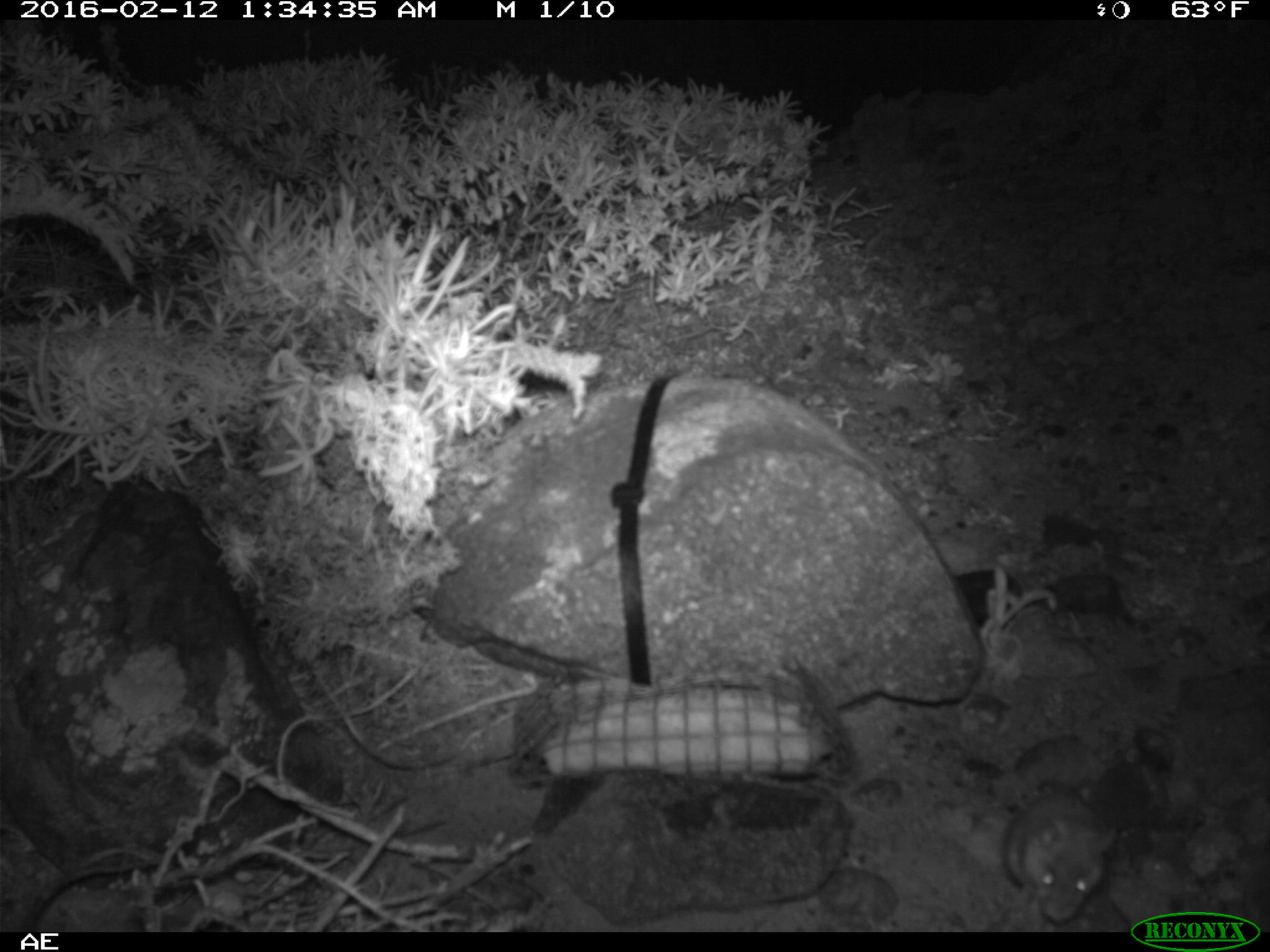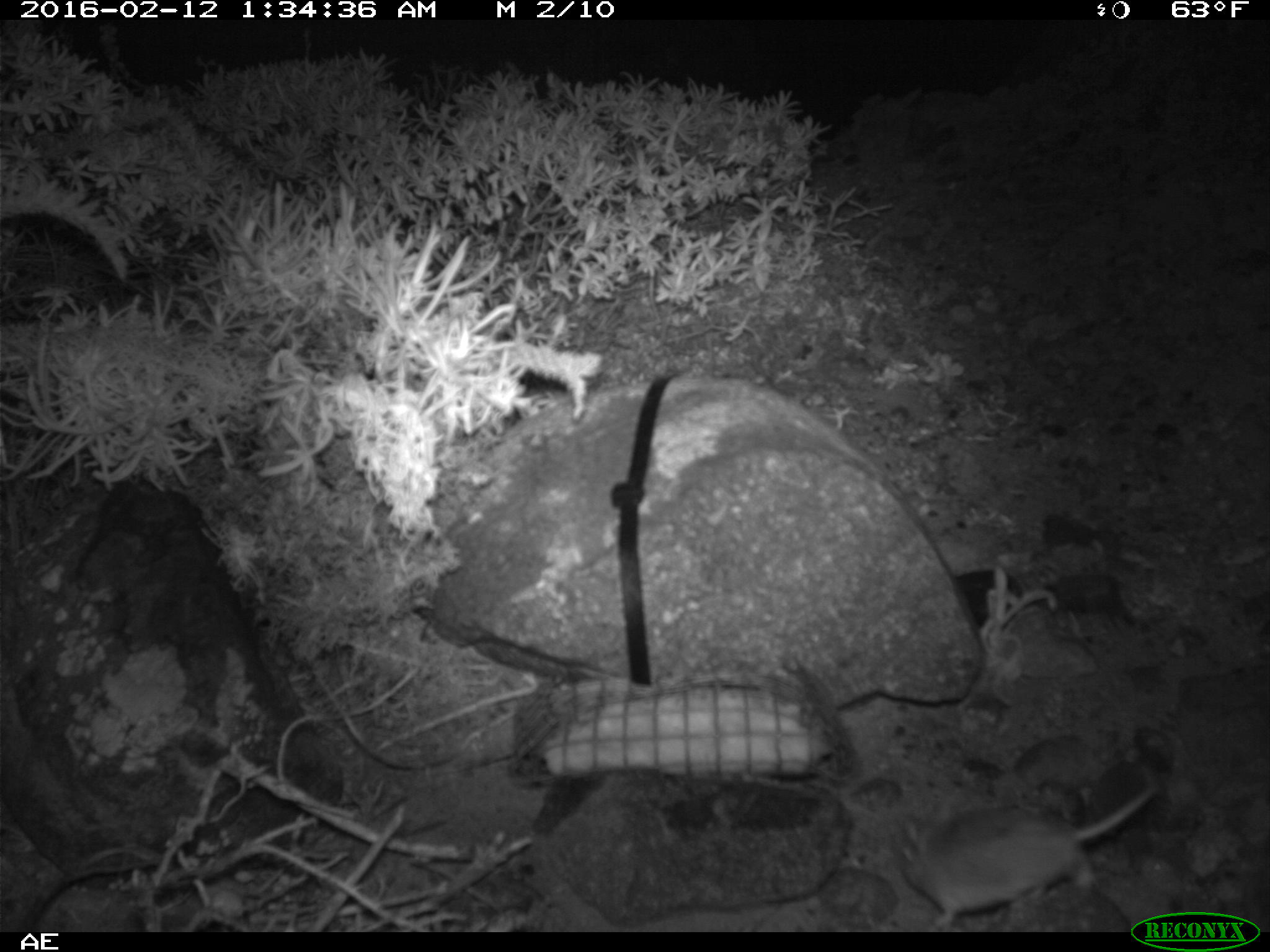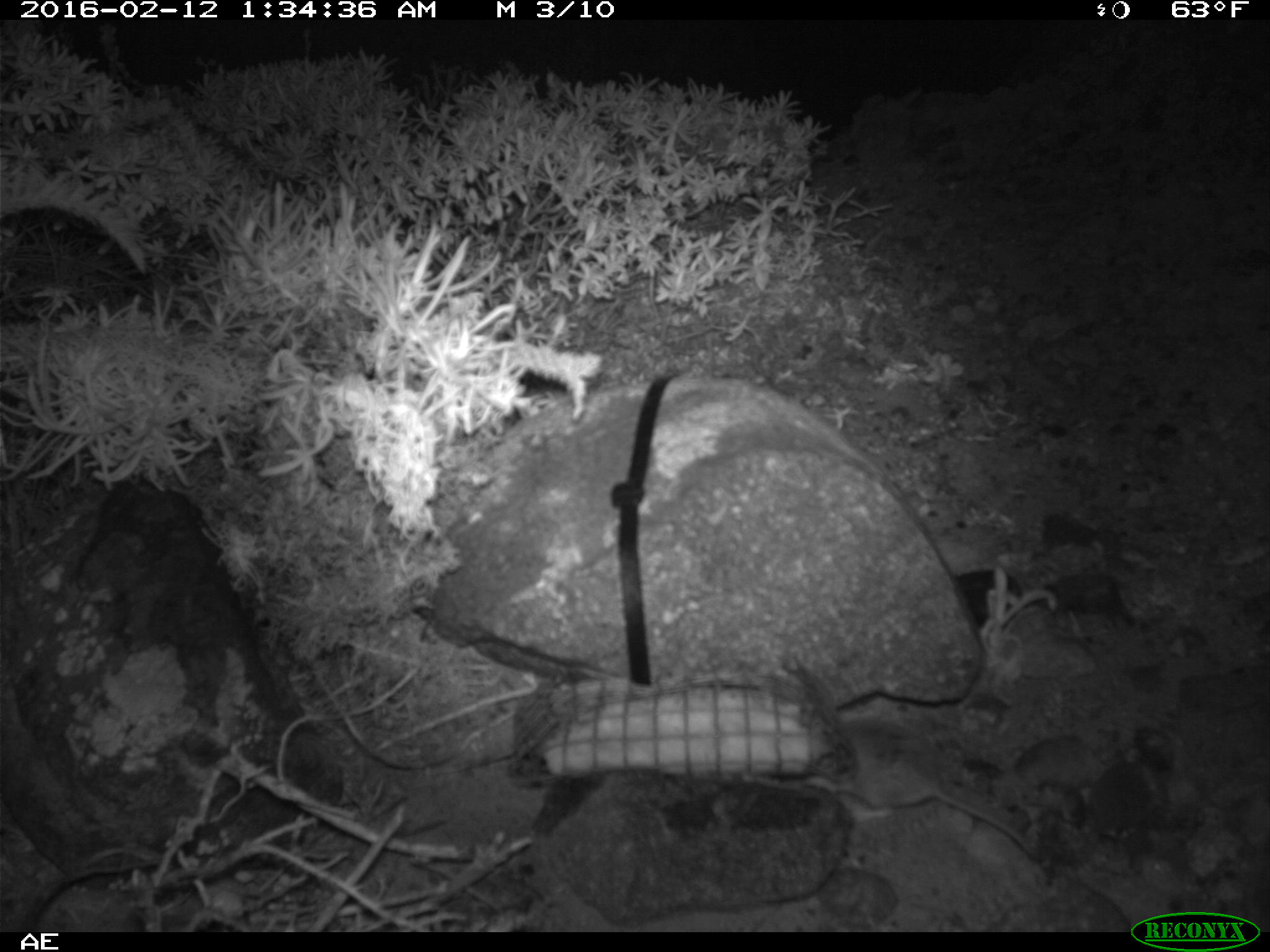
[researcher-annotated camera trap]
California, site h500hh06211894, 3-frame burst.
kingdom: Animalia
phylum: Chordata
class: Mammalia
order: Rodentia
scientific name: Rodentia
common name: rodent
Rodent (Rodentia).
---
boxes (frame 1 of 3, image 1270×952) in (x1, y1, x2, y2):
rodent: (1002, 787, 1116, 919)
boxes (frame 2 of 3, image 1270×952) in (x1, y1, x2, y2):
rodent: (896, 780, 1158, 927)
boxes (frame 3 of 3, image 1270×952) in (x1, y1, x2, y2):
rodent: (807, 719, 1032, 854)